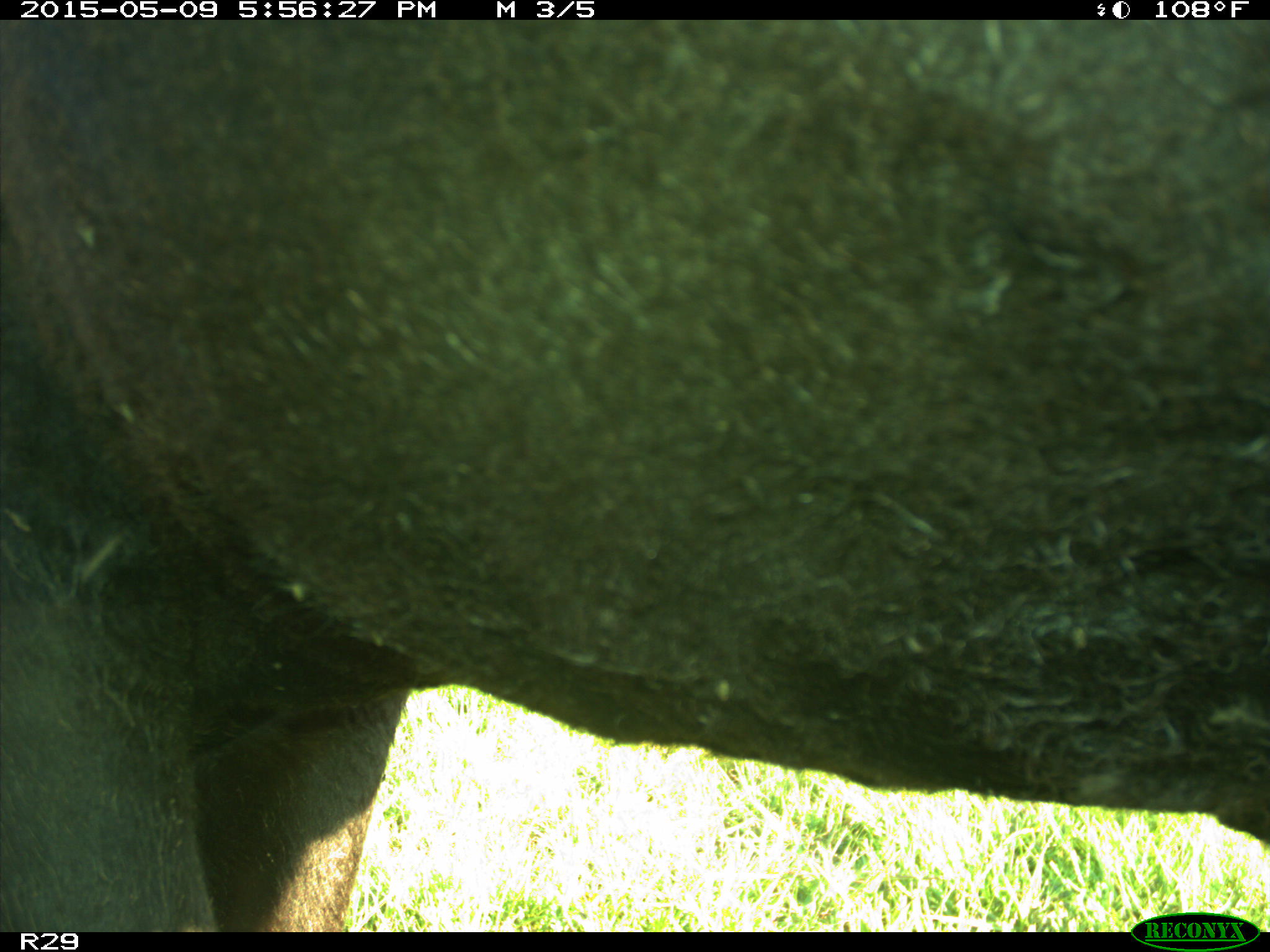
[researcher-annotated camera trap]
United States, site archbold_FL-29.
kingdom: Animalia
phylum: Chordata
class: Mammalia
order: Artiodactyla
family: Bovidae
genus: Bos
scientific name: Bos taurus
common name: domestic cow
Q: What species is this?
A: Bos taurus (domestic cow).